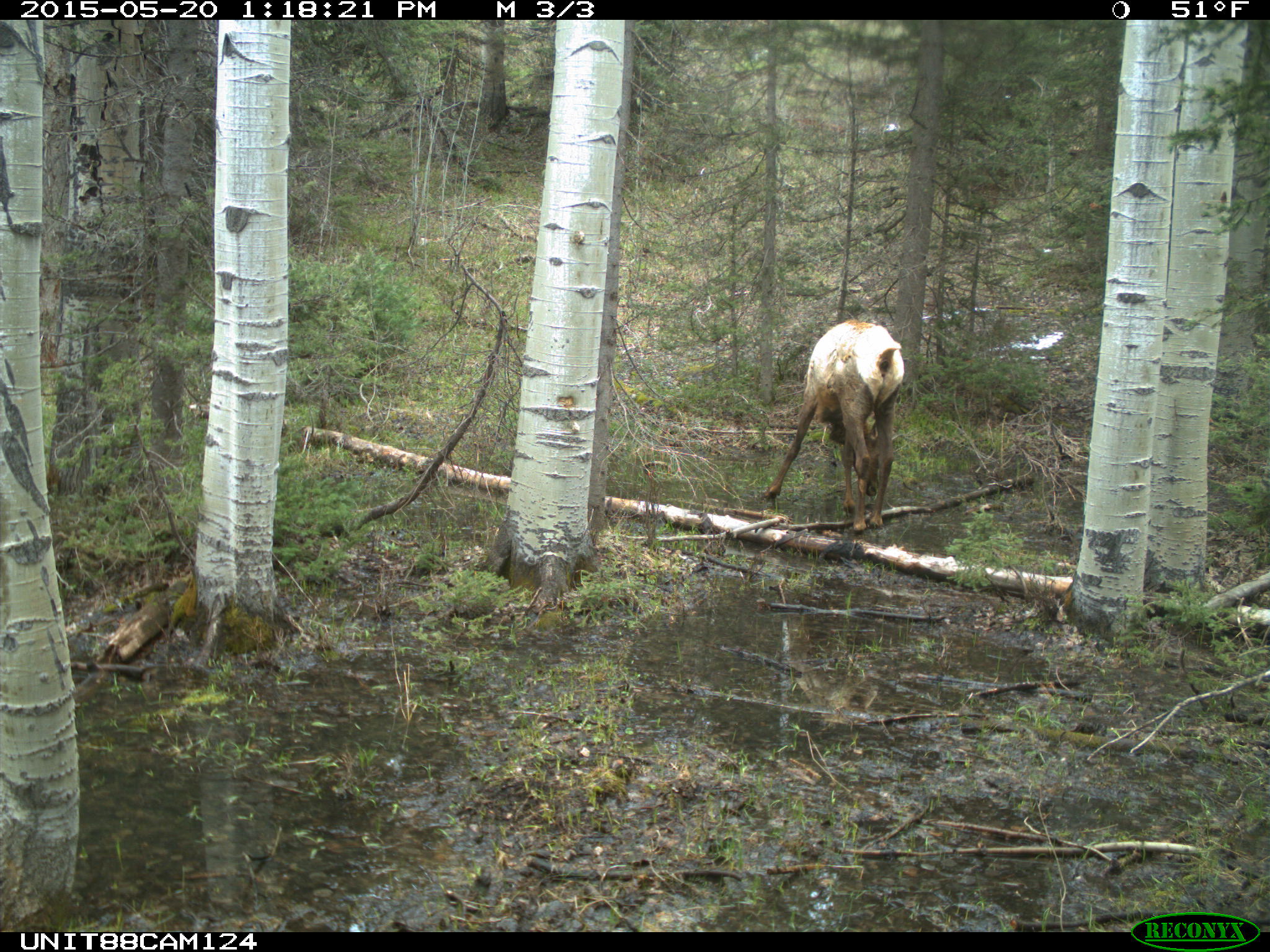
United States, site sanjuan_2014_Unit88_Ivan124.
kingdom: Animalia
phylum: Chordata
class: Mammalia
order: Artiodactyla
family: Cervidae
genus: Cervus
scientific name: Cervus elaphus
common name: red deer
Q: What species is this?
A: Cervus elaphus (red deer).